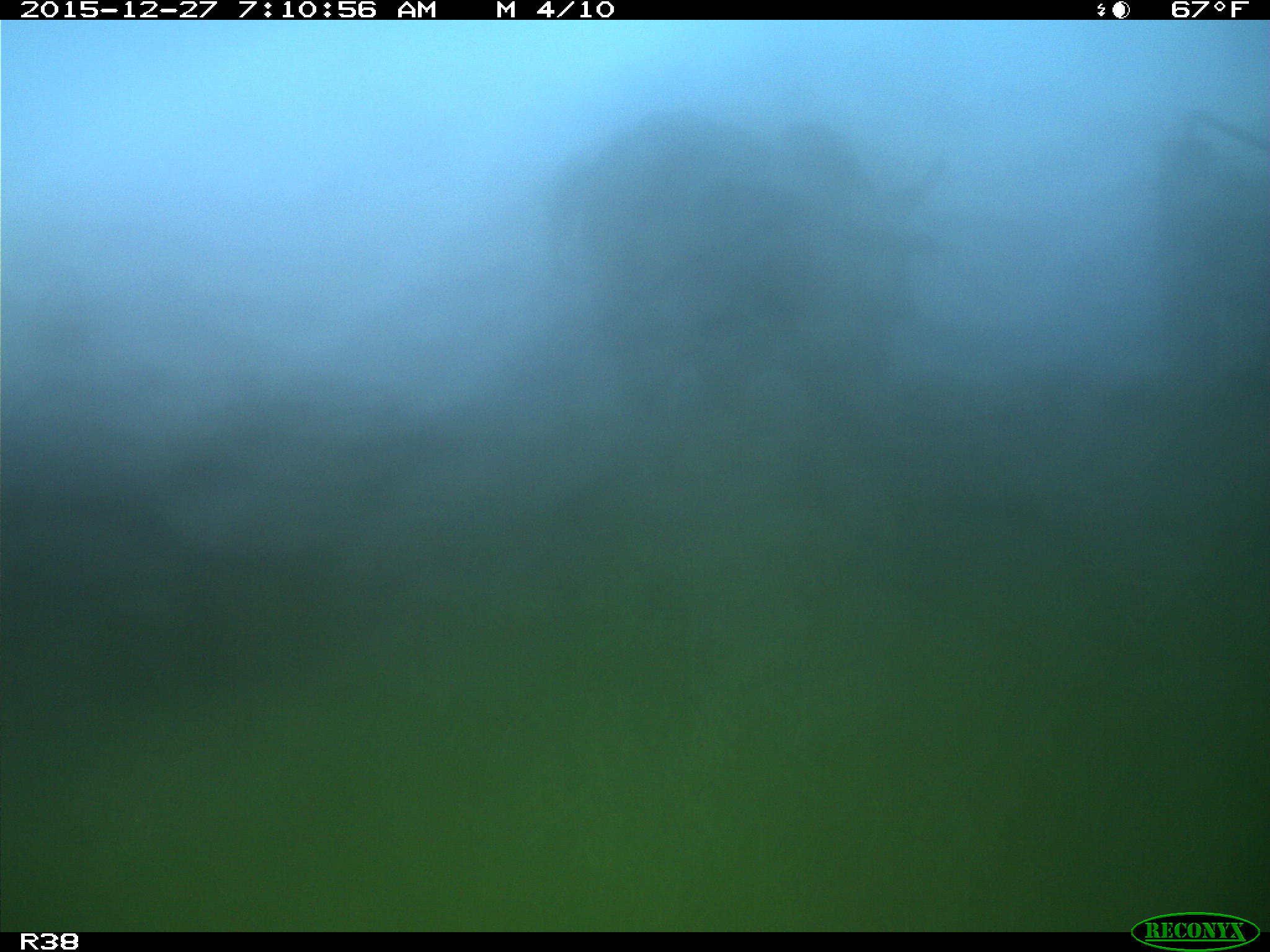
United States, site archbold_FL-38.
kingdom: Animalia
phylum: Chordata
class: Mammalia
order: Artiodactyla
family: Bovidae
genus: Bos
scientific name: Bos taurus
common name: domestic cow